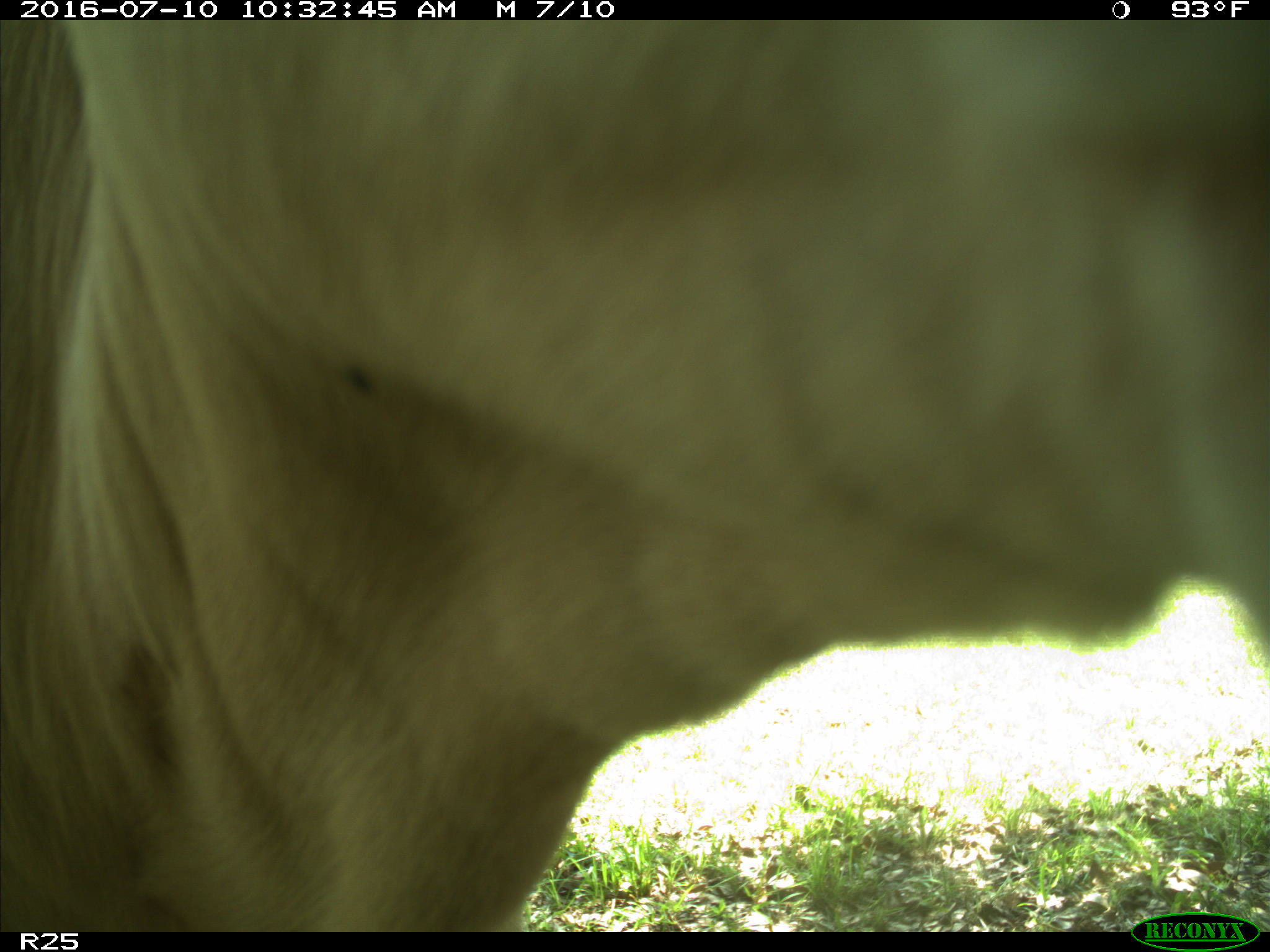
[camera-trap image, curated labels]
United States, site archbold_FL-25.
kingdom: Animalia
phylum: Chordata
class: Mammalia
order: Artiodactyla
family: Bovidae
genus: Bos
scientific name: Bos taurus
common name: domestic cow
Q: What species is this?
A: Bos taurus (domestic cow).